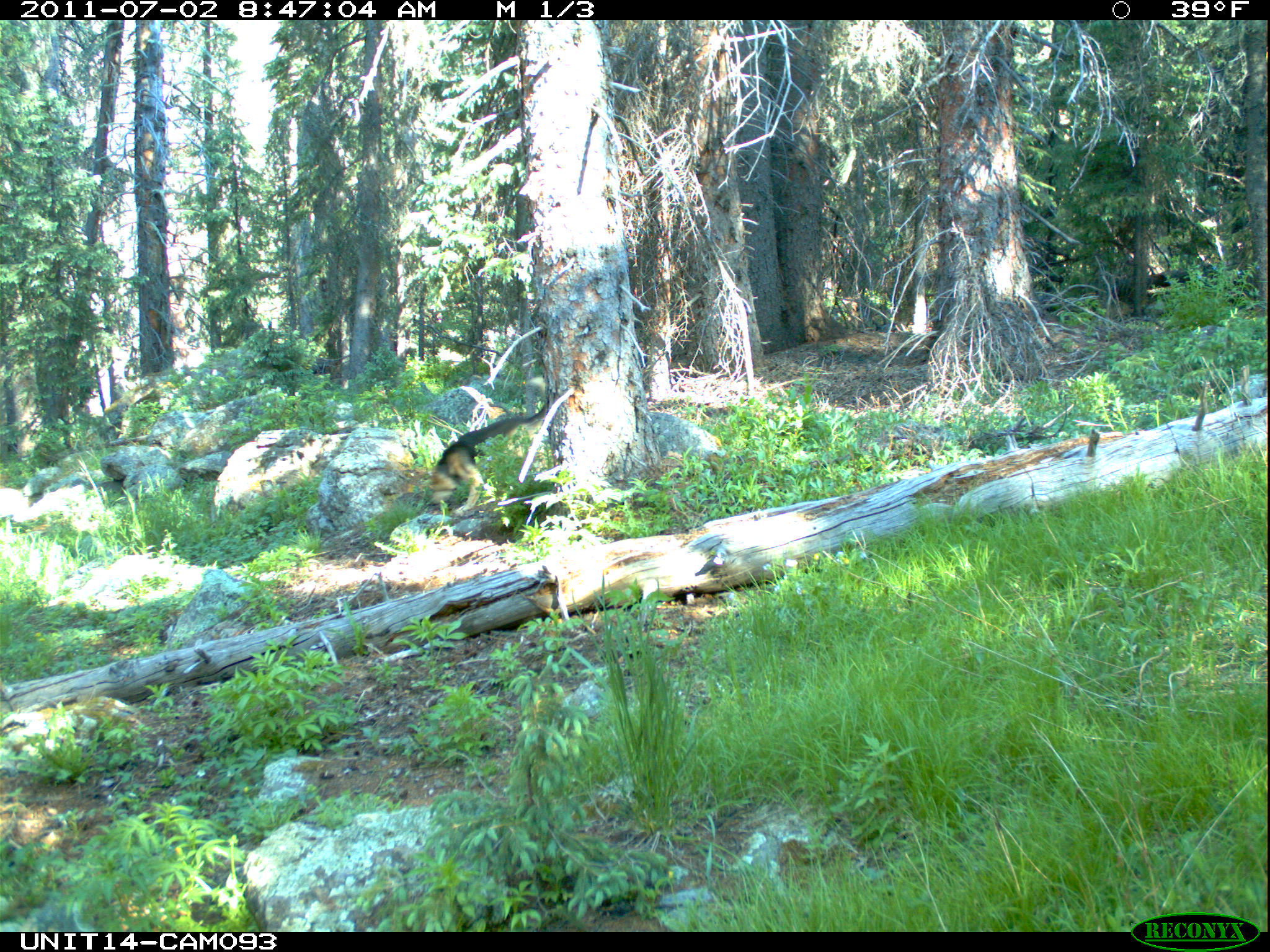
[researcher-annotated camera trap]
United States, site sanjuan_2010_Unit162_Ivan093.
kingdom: Animalia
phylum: Chordata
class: Mammalia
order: Carnivora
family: Canidae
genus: Canis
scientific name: Canis familiaris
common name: domestic dog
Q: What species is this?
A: Canis familiaris (domestic dog).